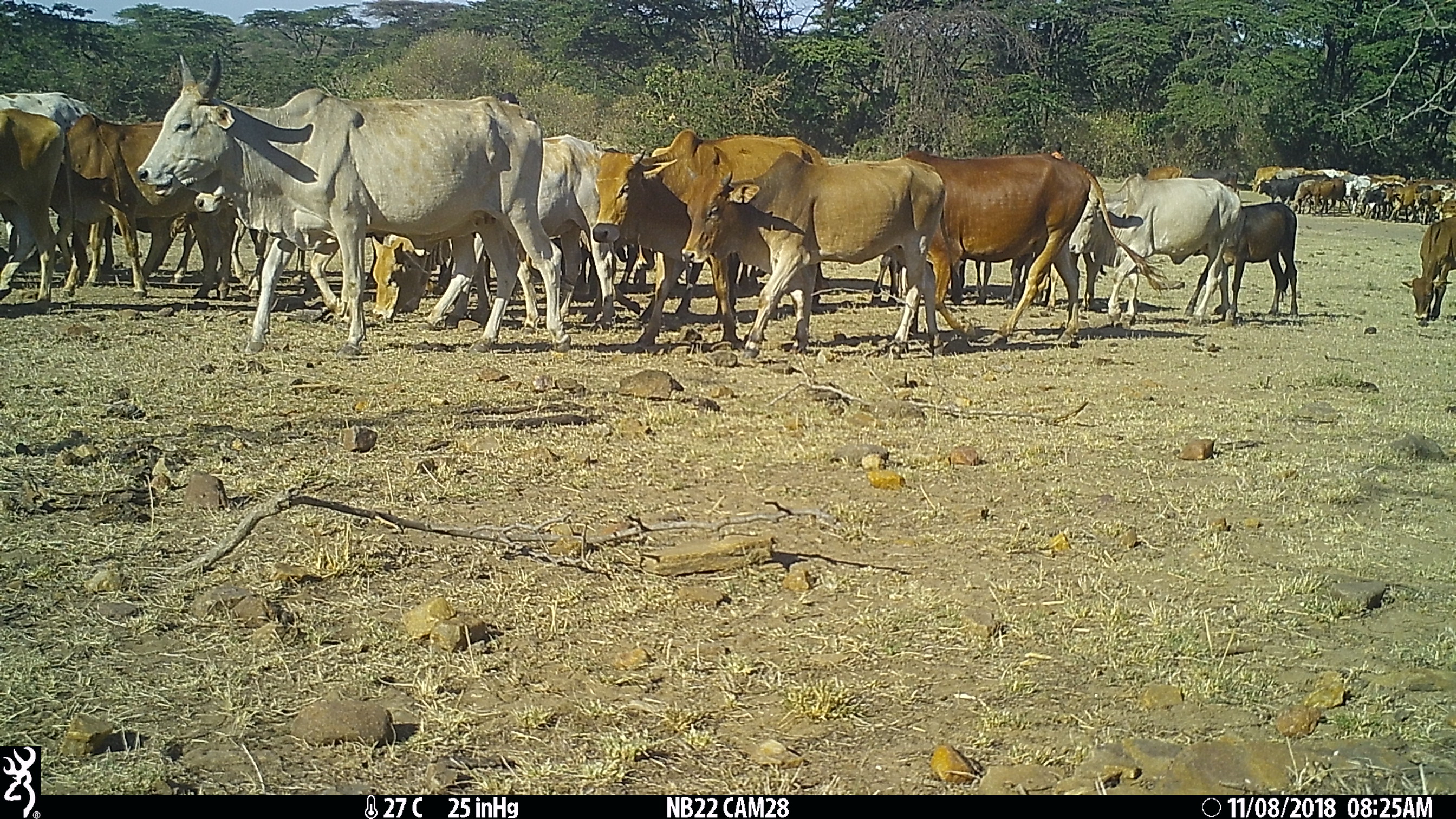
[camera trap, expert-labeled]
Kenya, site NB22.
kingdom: Animalia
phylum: Chordata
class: Mammalia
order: Artiodactyla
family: Bovidae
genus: Bos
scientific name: Bos taurus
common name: cattle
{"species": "cattle (Bos taurus)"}